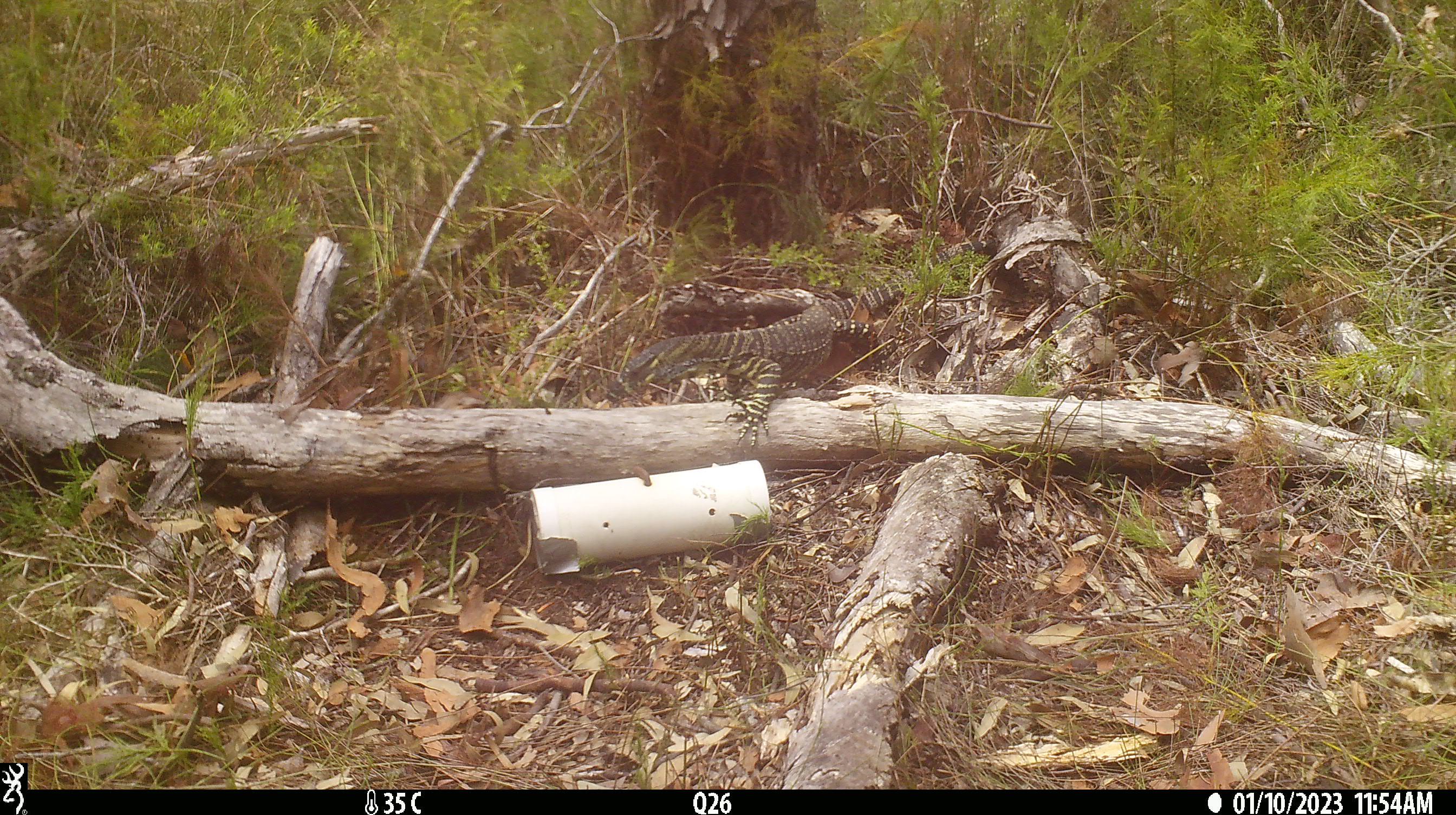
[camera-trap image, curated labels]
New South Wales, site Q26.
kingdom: Animalia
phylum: Chordata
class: Reptilia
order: Squamata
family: Varanidae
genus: Varanus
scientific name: Varanus varius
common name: lace monitor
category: goanna